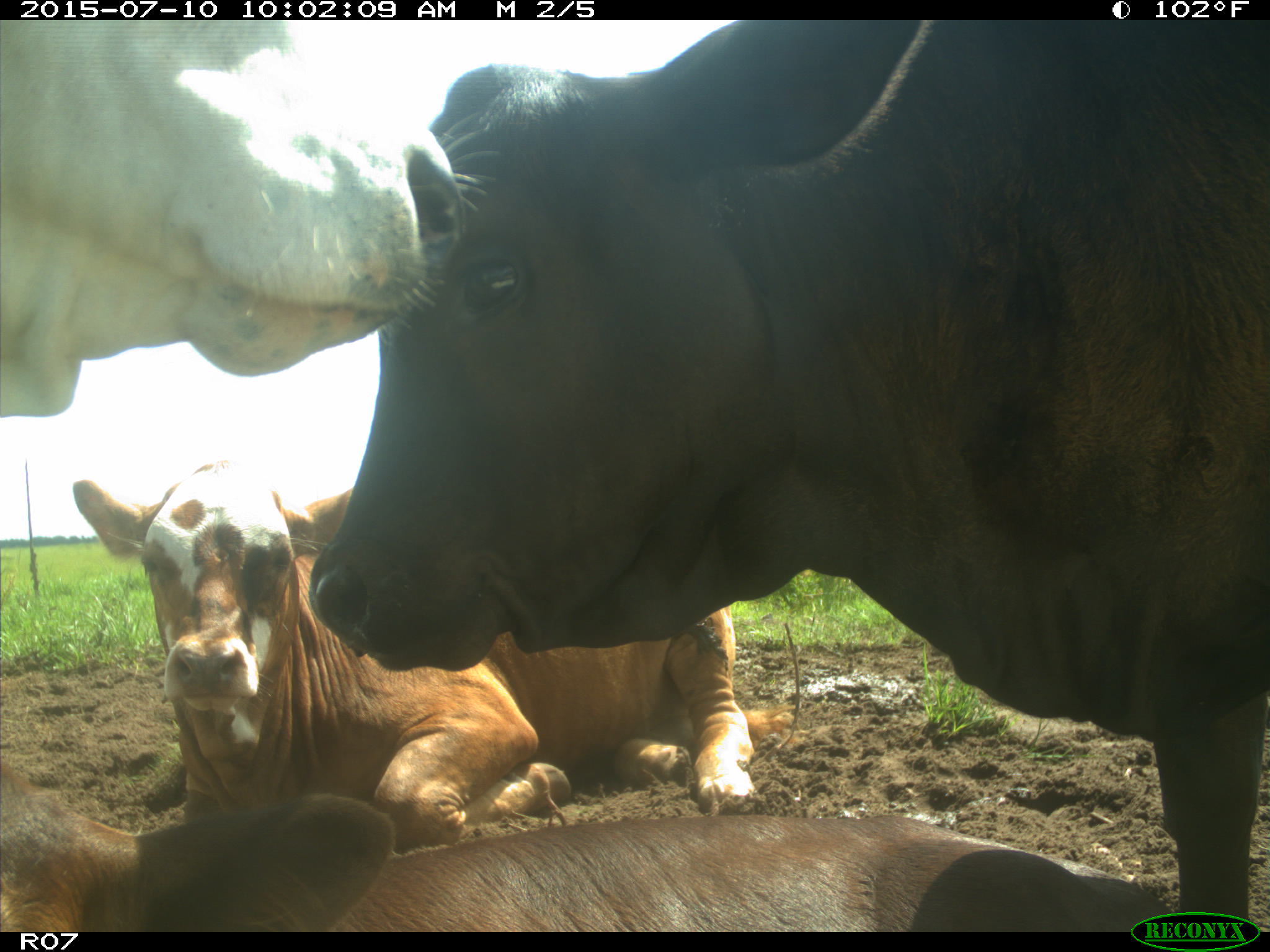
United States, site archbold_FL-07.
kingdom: Animalia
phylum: Chordata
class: Mammalia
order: Artiodactyla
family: Bovidae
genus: Bos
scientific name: Bos taurus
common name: domestic cow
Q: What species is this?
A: Bos taurus (domestic cow).